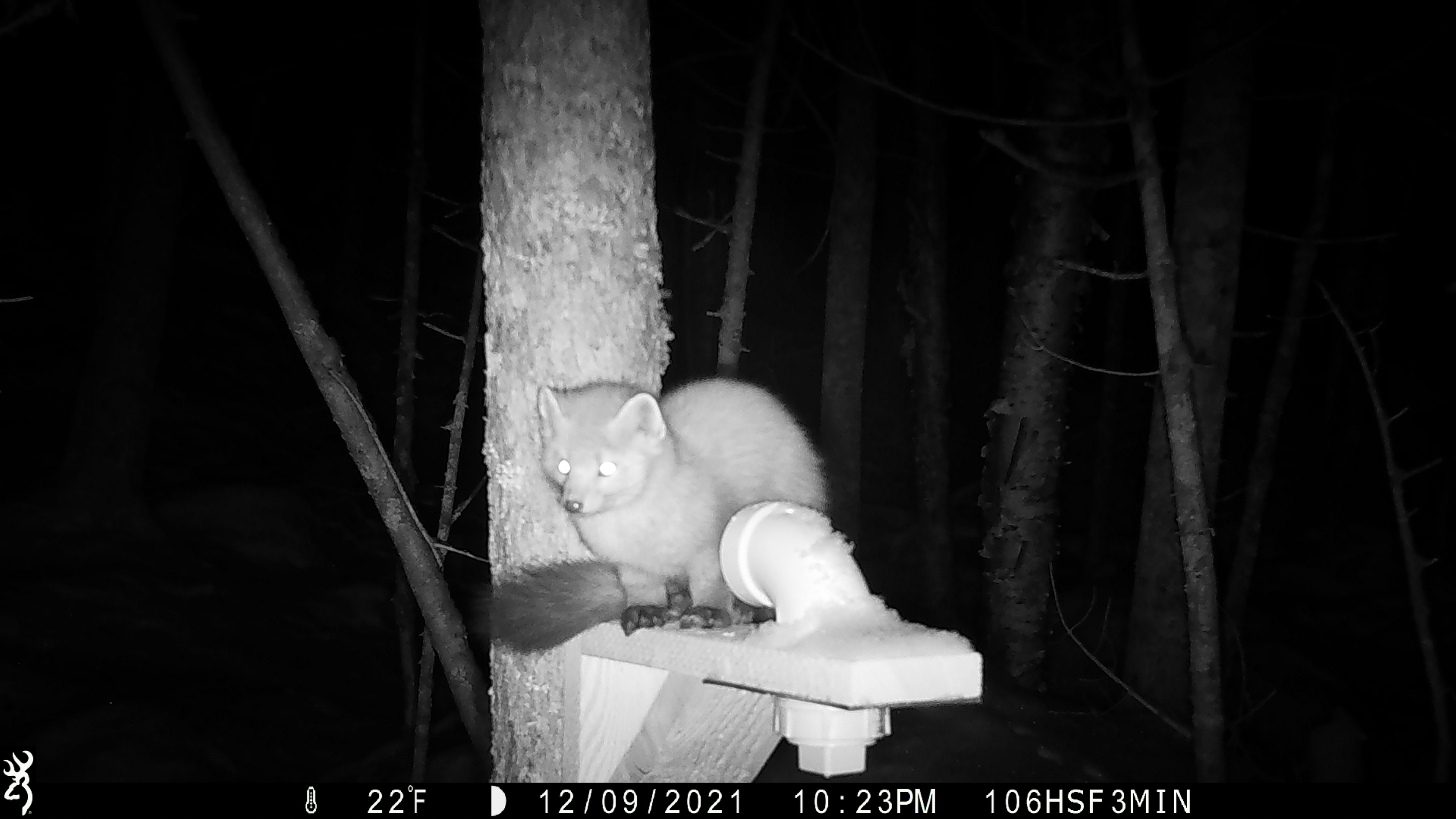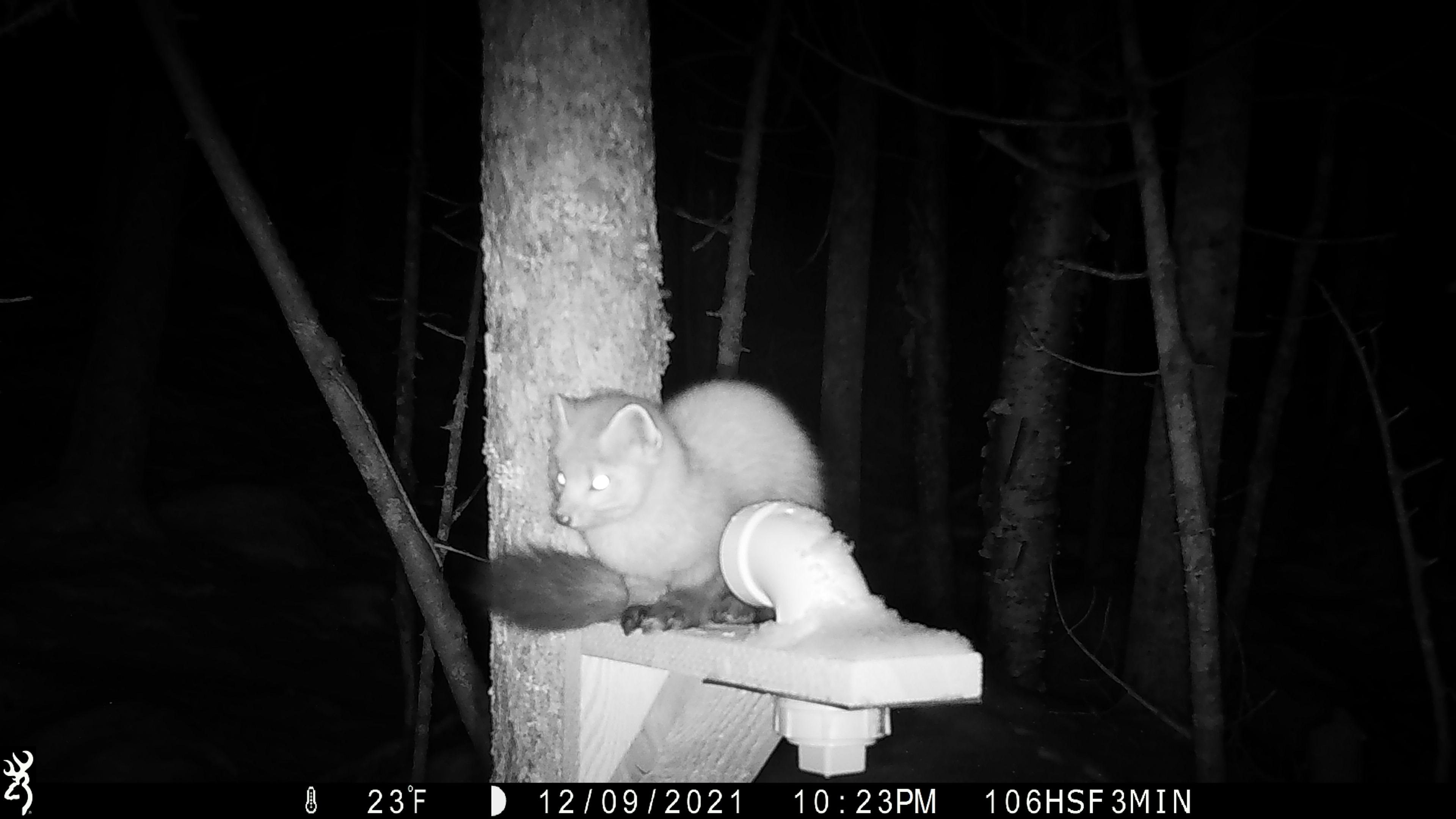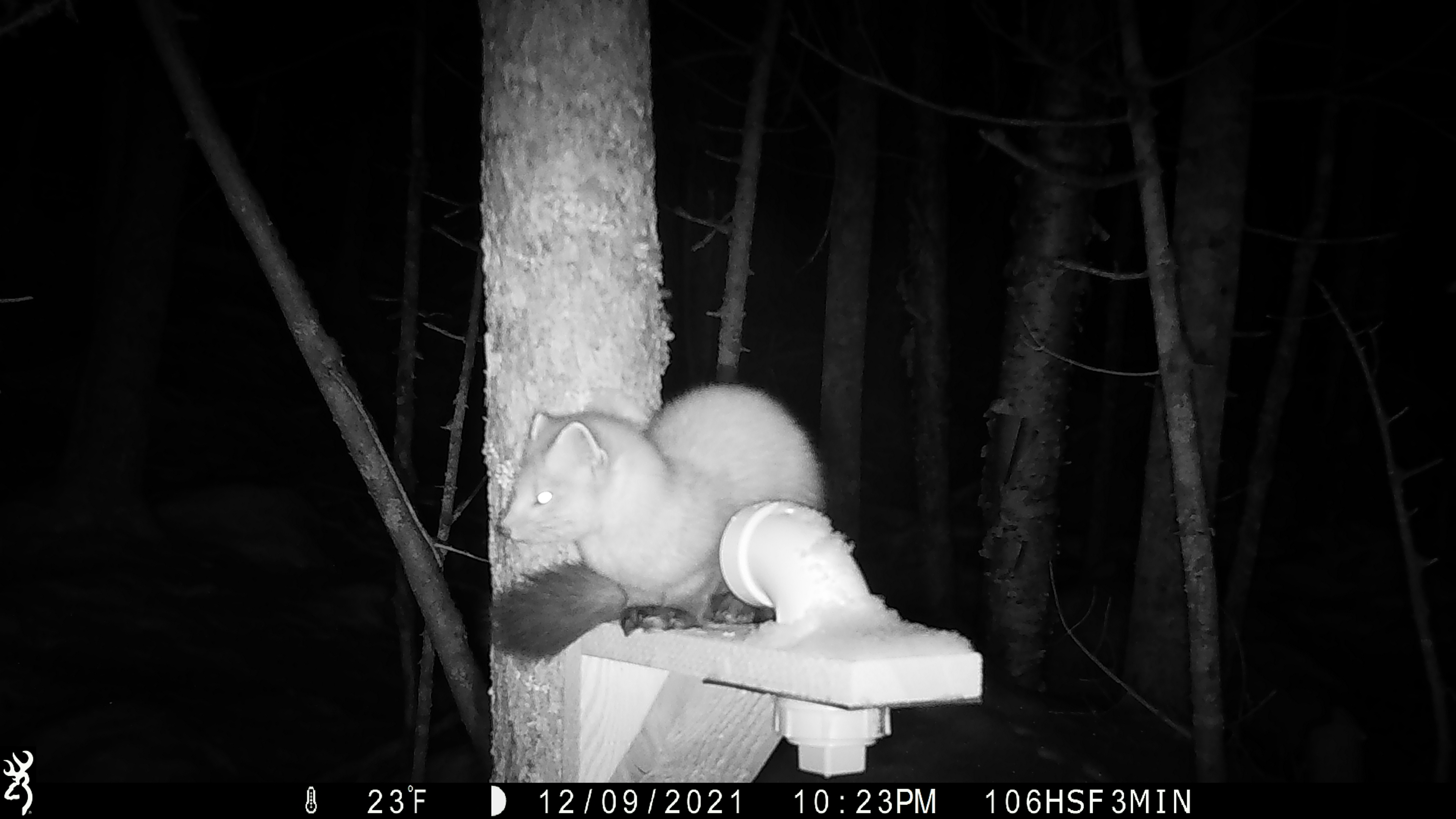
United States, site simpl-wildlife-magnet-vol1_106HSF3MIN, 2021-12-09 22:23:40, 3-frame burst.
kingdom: Animalia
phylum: Chordata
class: Mammalia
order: Carnivora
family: Mustelidae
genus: Martes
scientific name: Martes americana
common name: american marten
American marten (Martes americana).